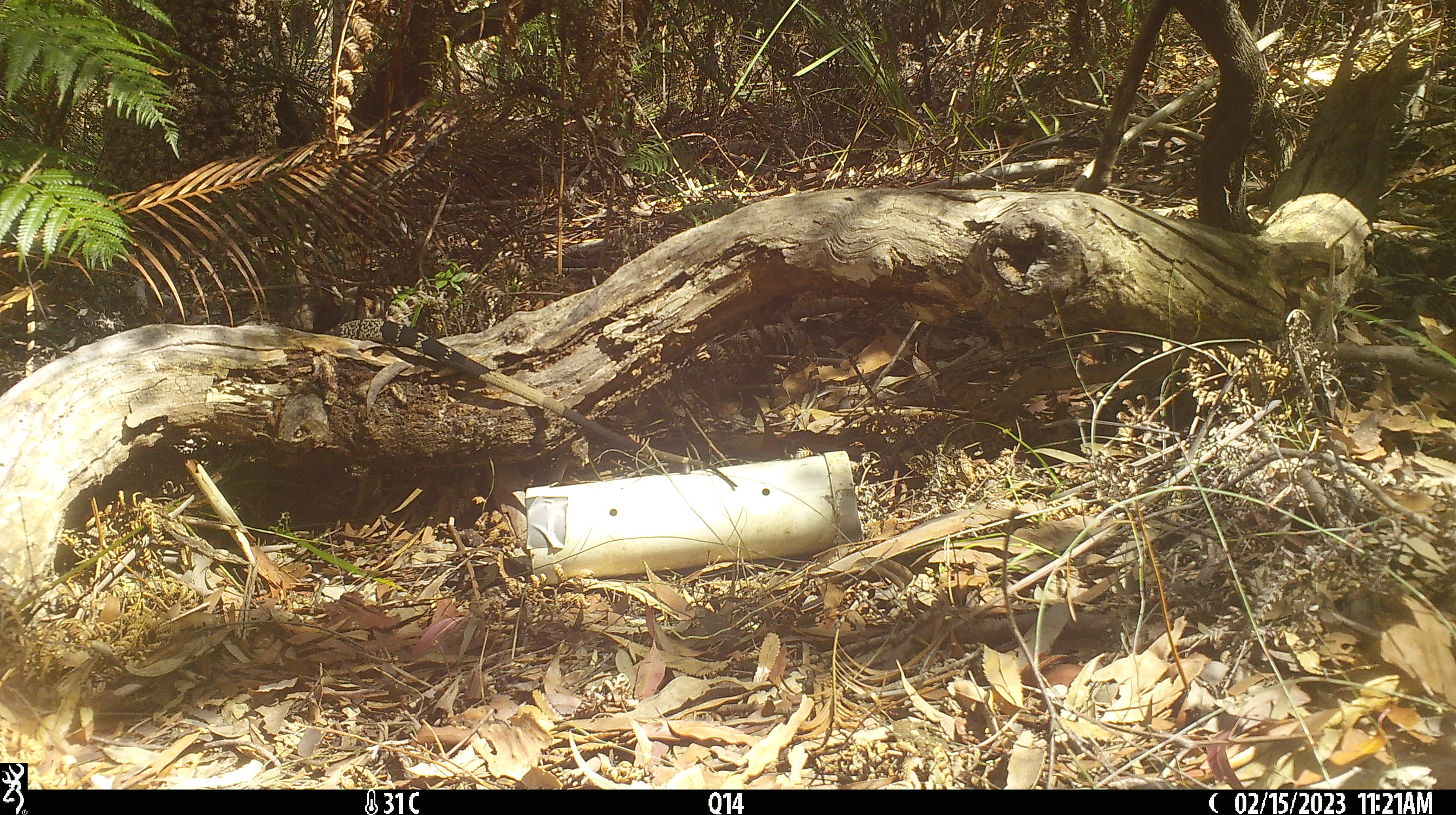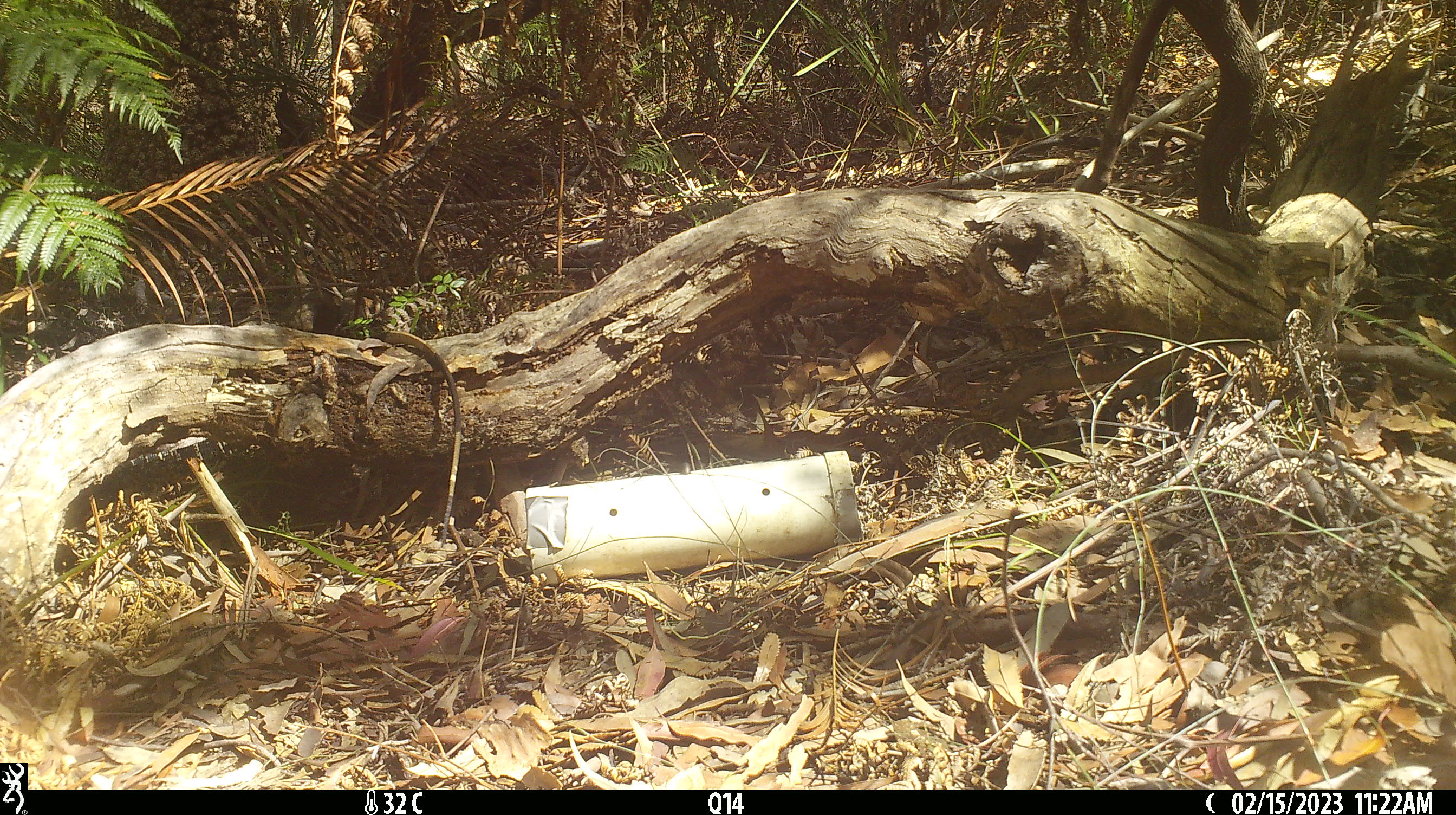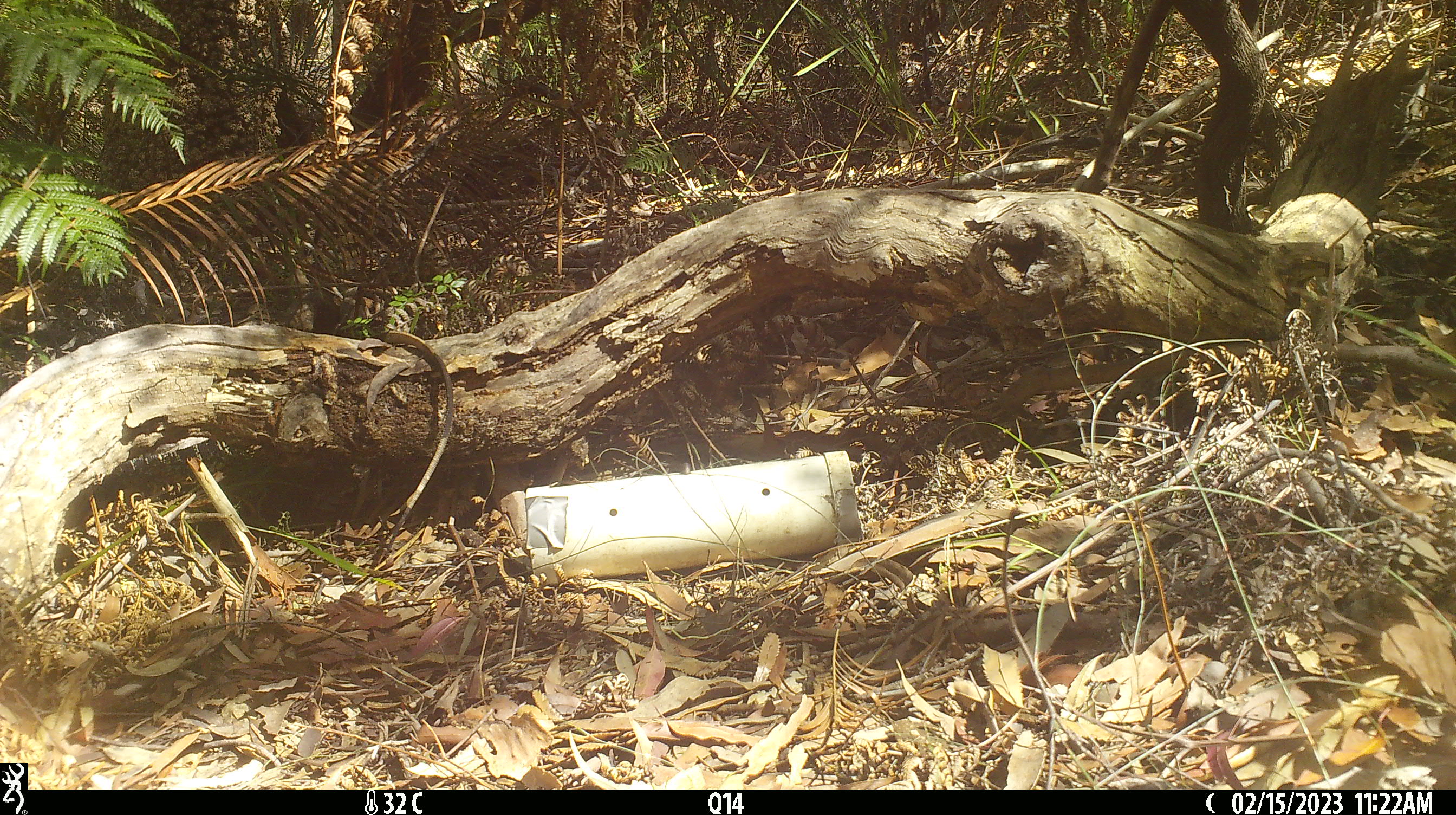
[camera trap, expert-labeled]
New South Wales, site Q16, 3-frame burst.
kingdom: Animalia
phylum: Chordata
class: Reptilia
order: Squamata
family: Varanidae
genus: Varanus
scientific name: Varanus varius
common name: lace monitor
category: goanna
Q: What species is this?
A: Goanna (lace monitor) (Varanus varius).